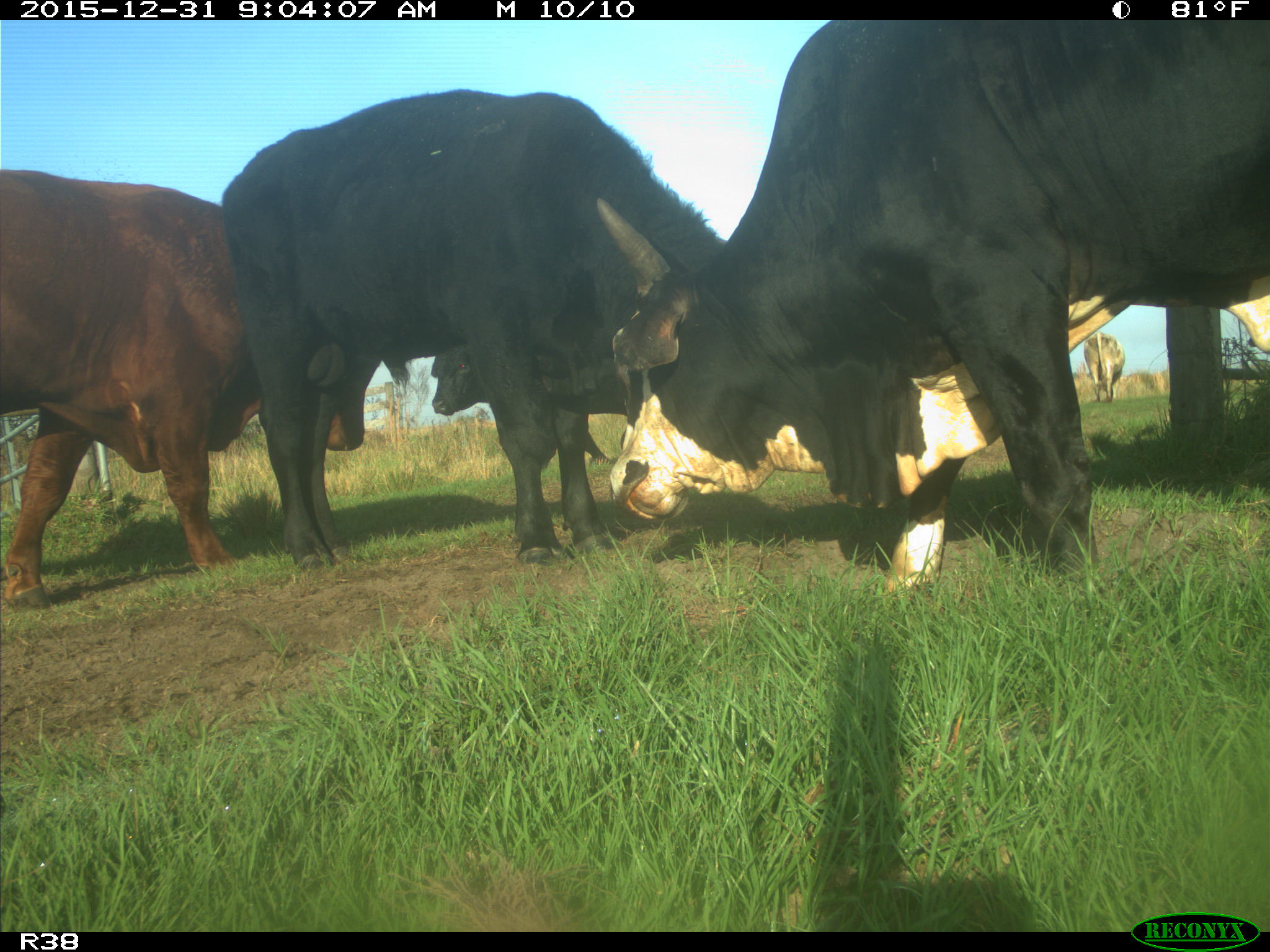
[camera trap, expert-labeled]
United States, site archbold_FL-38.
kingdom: Animalia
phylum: Chordata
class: Mammalia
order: Artiodactyla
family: Bovidae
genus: Bos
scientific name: Bos taurus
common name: domestic cow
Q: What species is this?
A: Bos taurus (domestic cow).